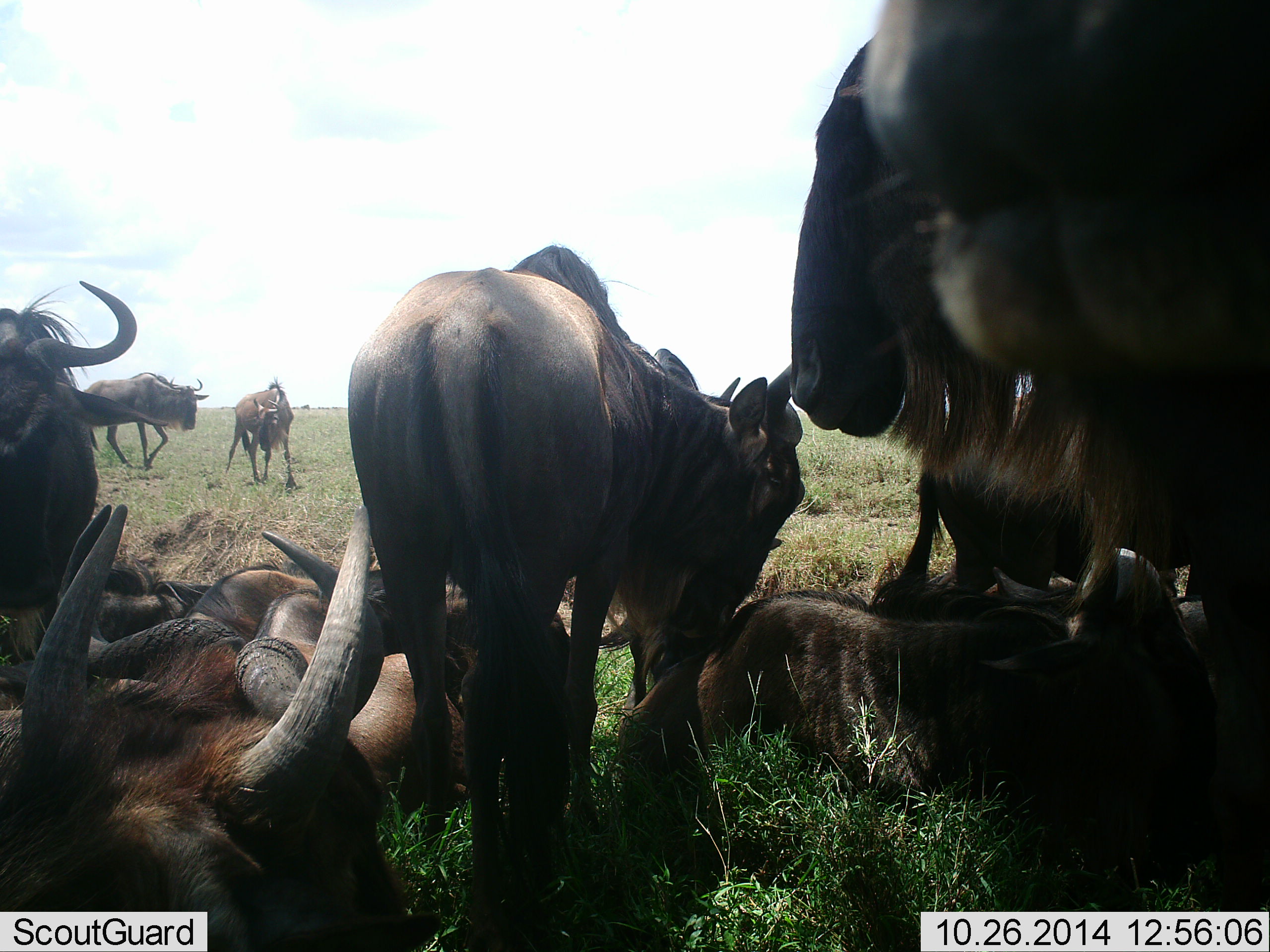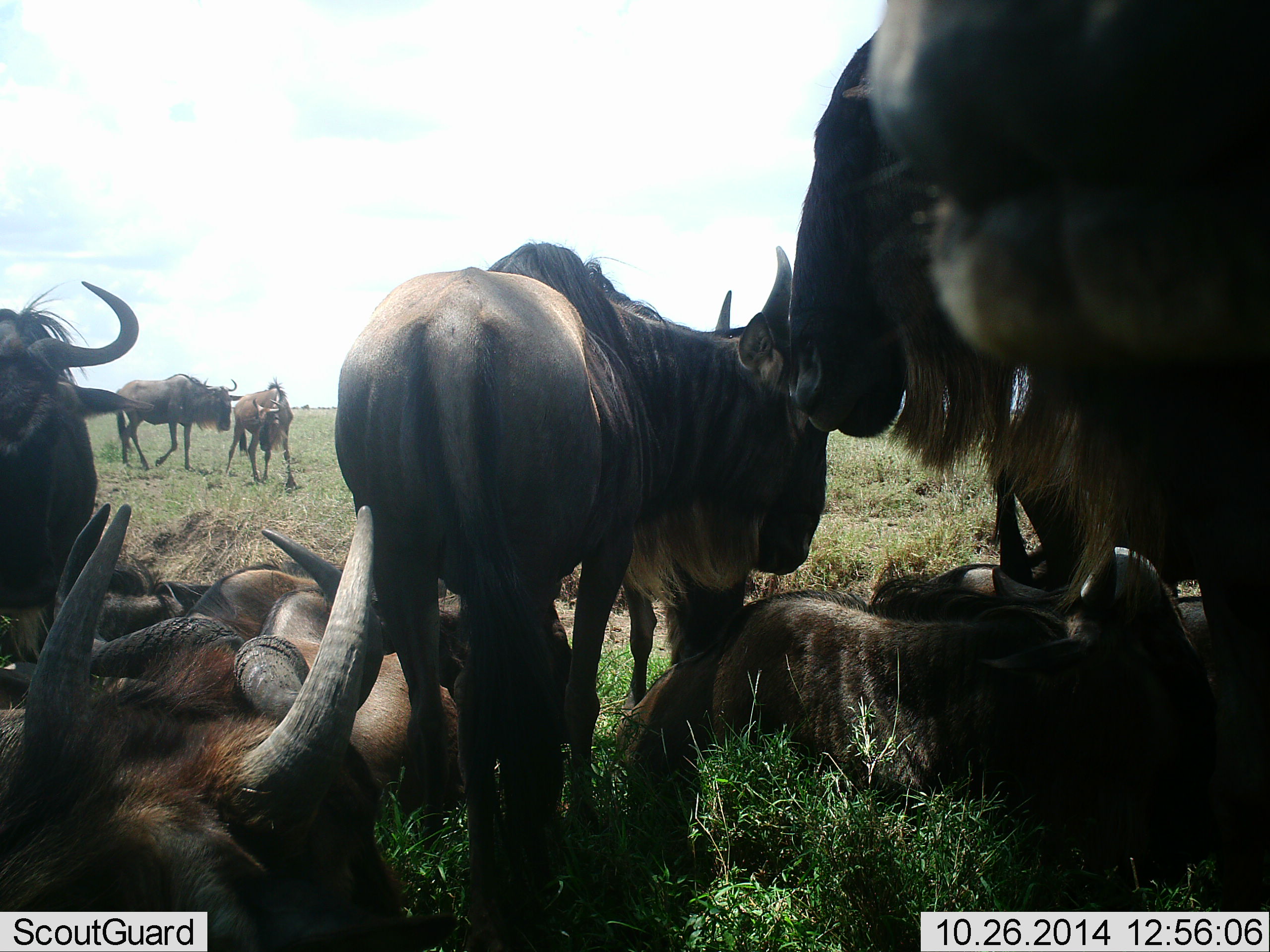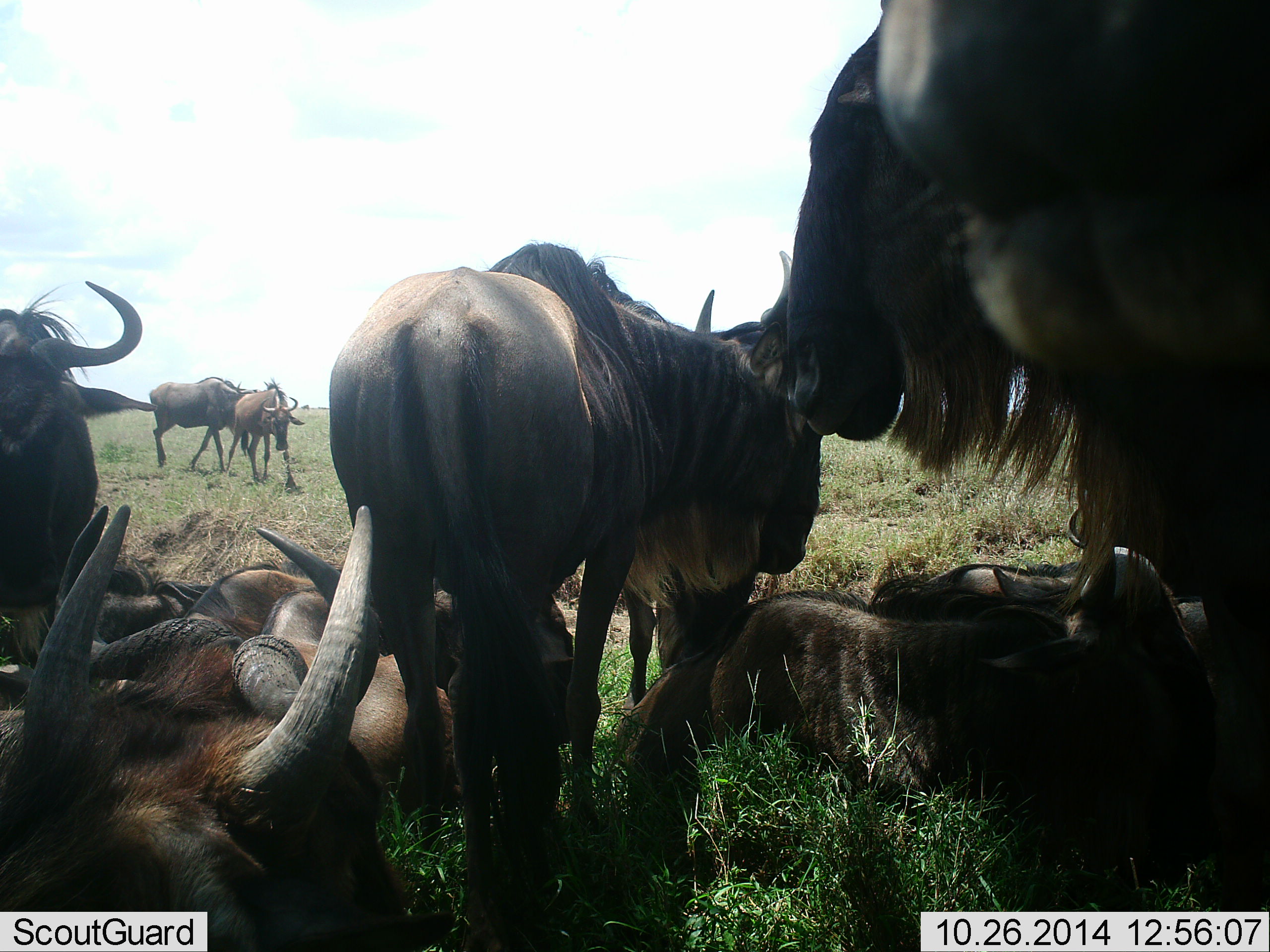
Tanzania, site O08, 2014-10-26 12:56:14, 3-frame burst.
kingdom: Animalia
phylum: Chordata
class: Mammalia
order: Artiodactyla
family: Bovidae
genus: Connochaetes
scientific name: Connochaetes taurinus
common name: blue wildebeest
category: wildebeest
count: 11-50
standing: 90%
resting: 90%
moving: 40%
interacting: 30%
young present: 0%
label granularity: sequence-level